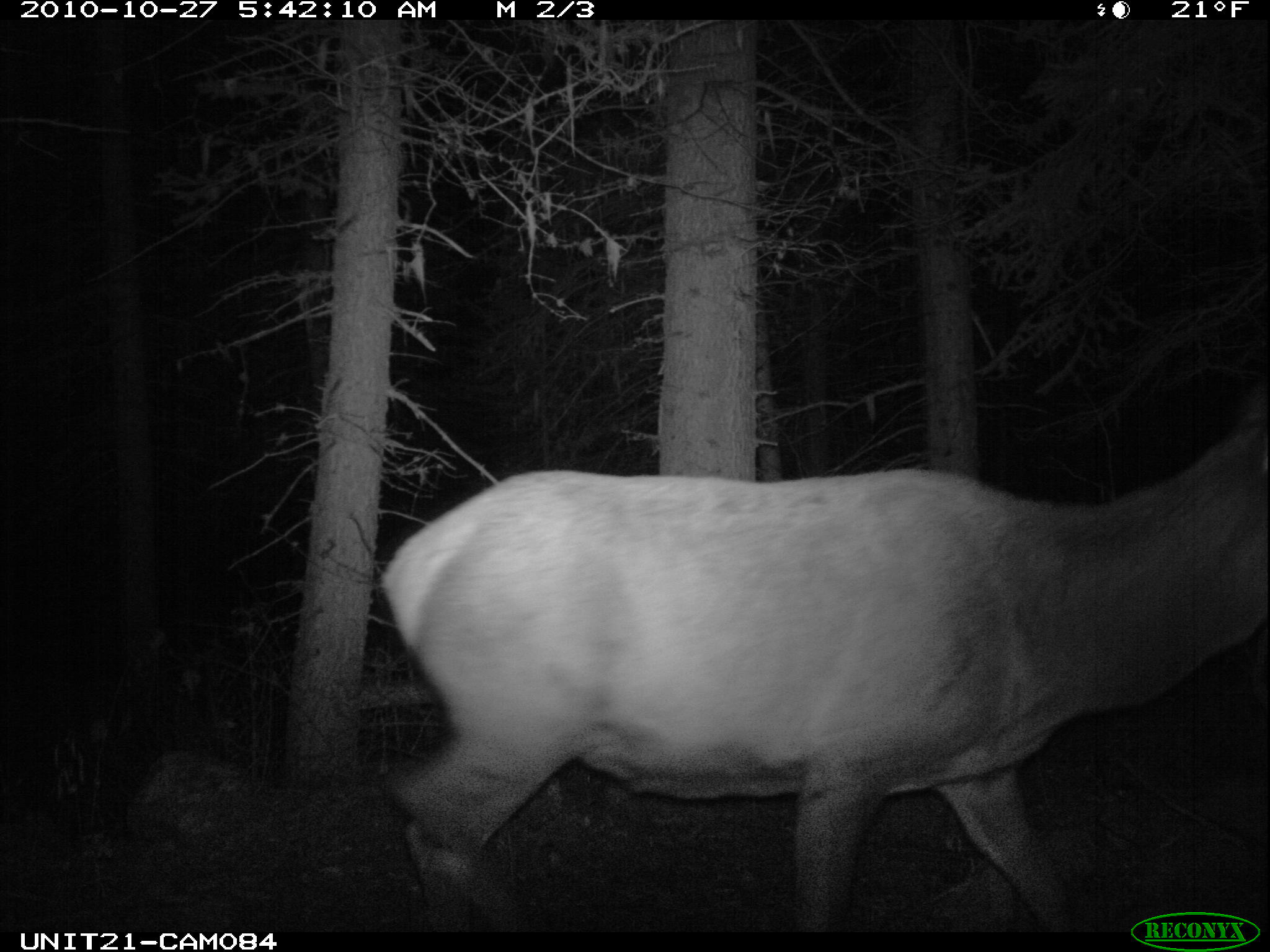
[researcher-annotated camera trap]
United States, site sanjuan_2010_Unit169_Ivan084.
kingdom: Animalia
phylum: Chordata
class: Mammalia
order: Artiodactyla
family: Cervidae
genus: Cervus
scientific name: Cervus elaphus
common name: red deer